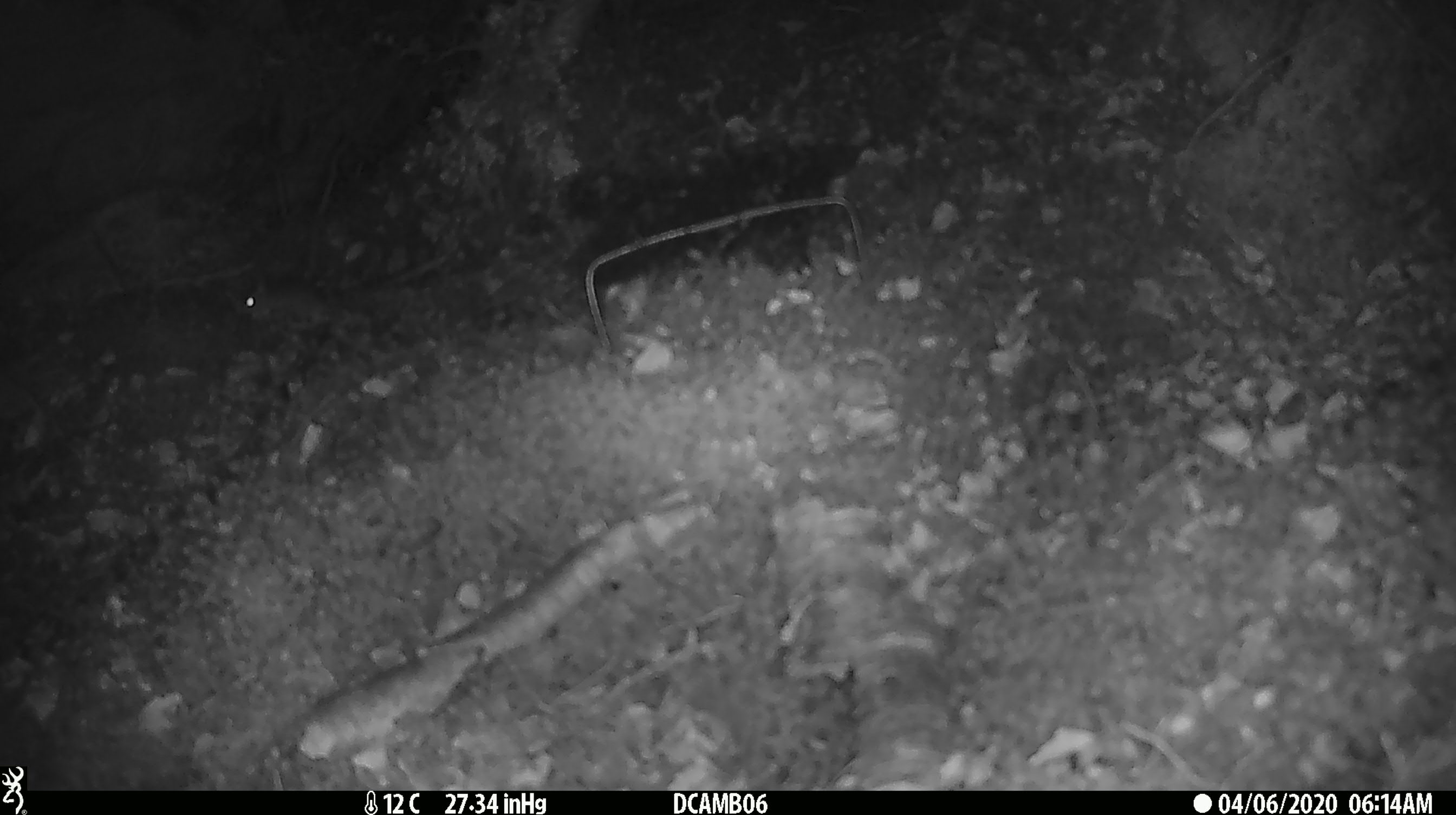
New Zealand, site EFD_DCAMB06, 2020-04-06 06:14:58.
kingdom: Animalia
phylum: Chordata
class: Mammalia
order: Rodentia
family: Muridae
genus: Mus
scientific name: Mus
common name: mouse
Mouse (Mus).